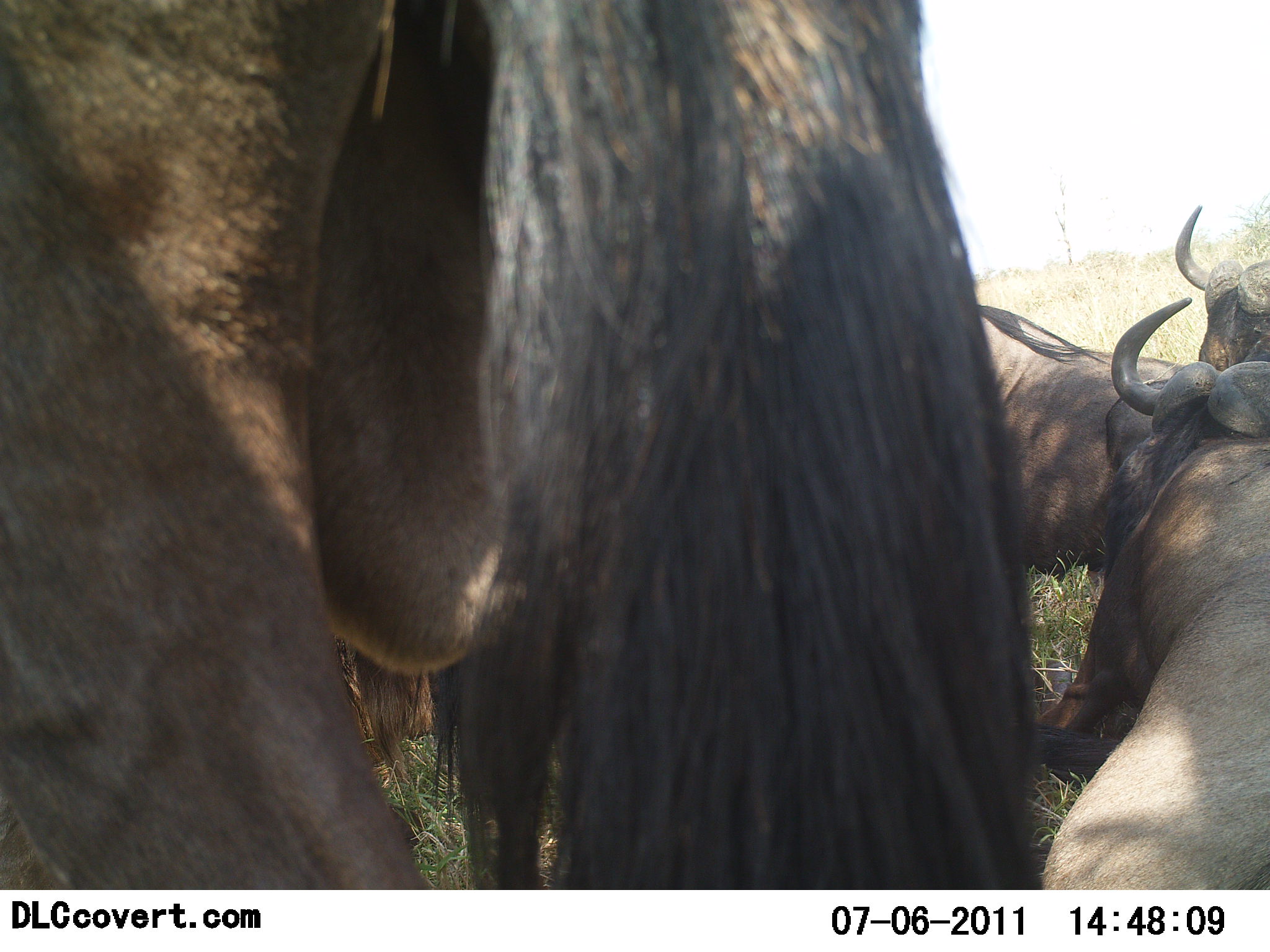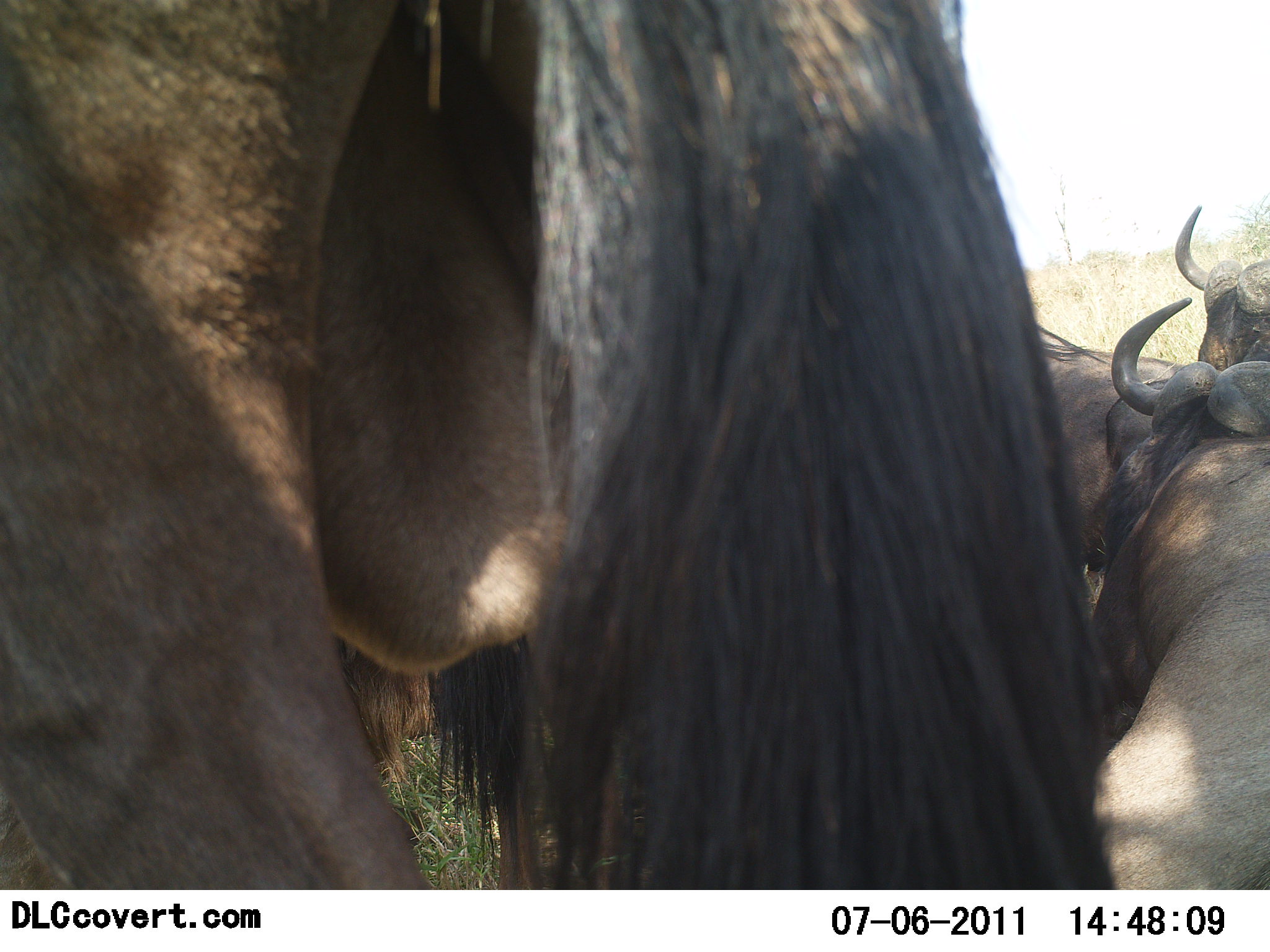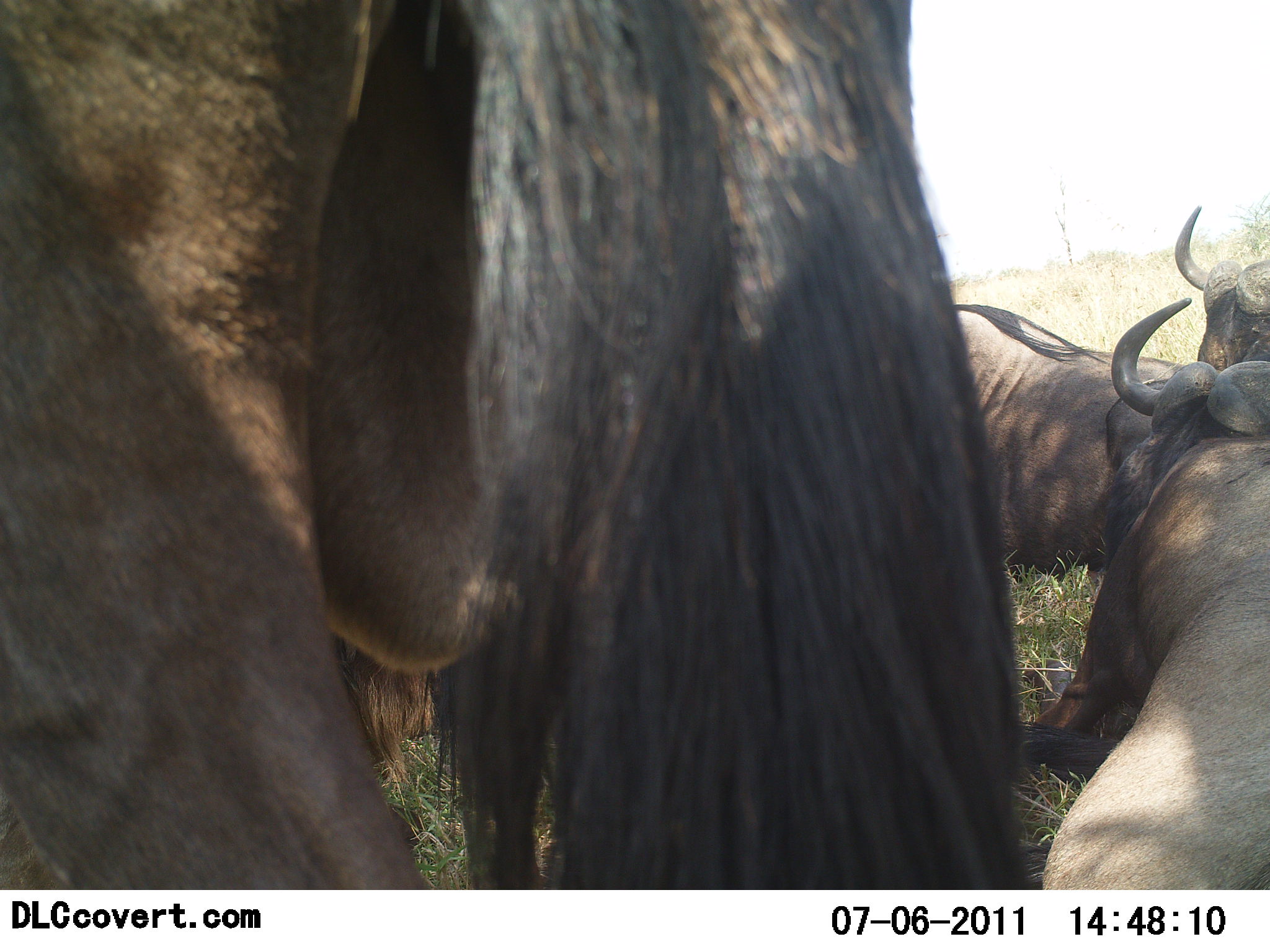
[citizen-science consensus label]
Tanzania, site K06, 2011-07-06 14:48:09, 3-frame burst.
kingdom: Animalia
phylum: Chordata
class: Mammalia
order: Artiodactyla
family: Bovidae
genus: Connochaetes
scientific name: Connochaetes taurinus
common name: blue wildebeest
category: wildebeest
Wildebeest (blue wildebeest) (Connochaetes taurinus), count 4. Behavior (volunteer vote fractions): standing 92%, resting 92%, moving 0%, interacting 0%. Young present (vote fraction): 0%. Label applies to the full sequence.